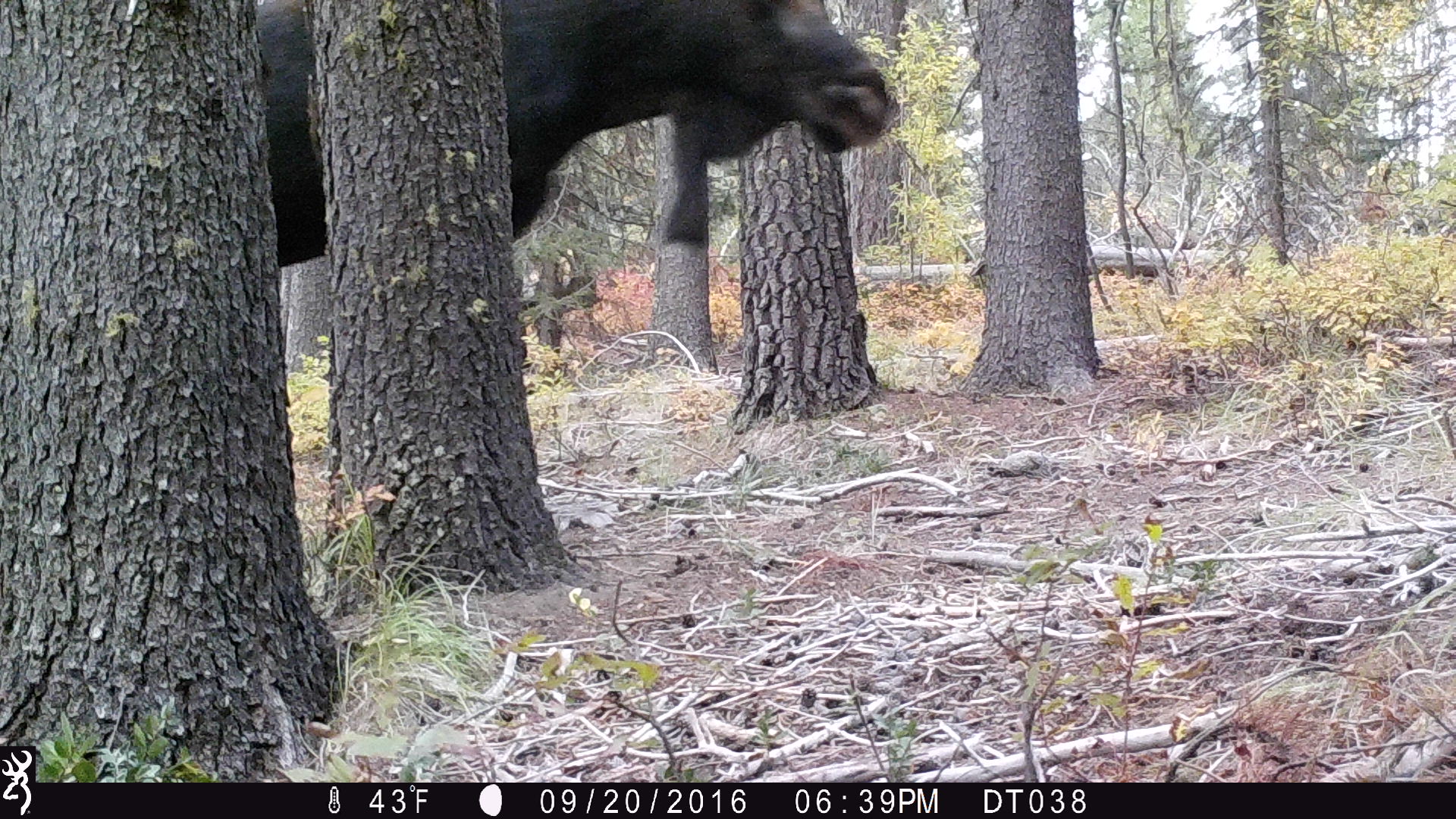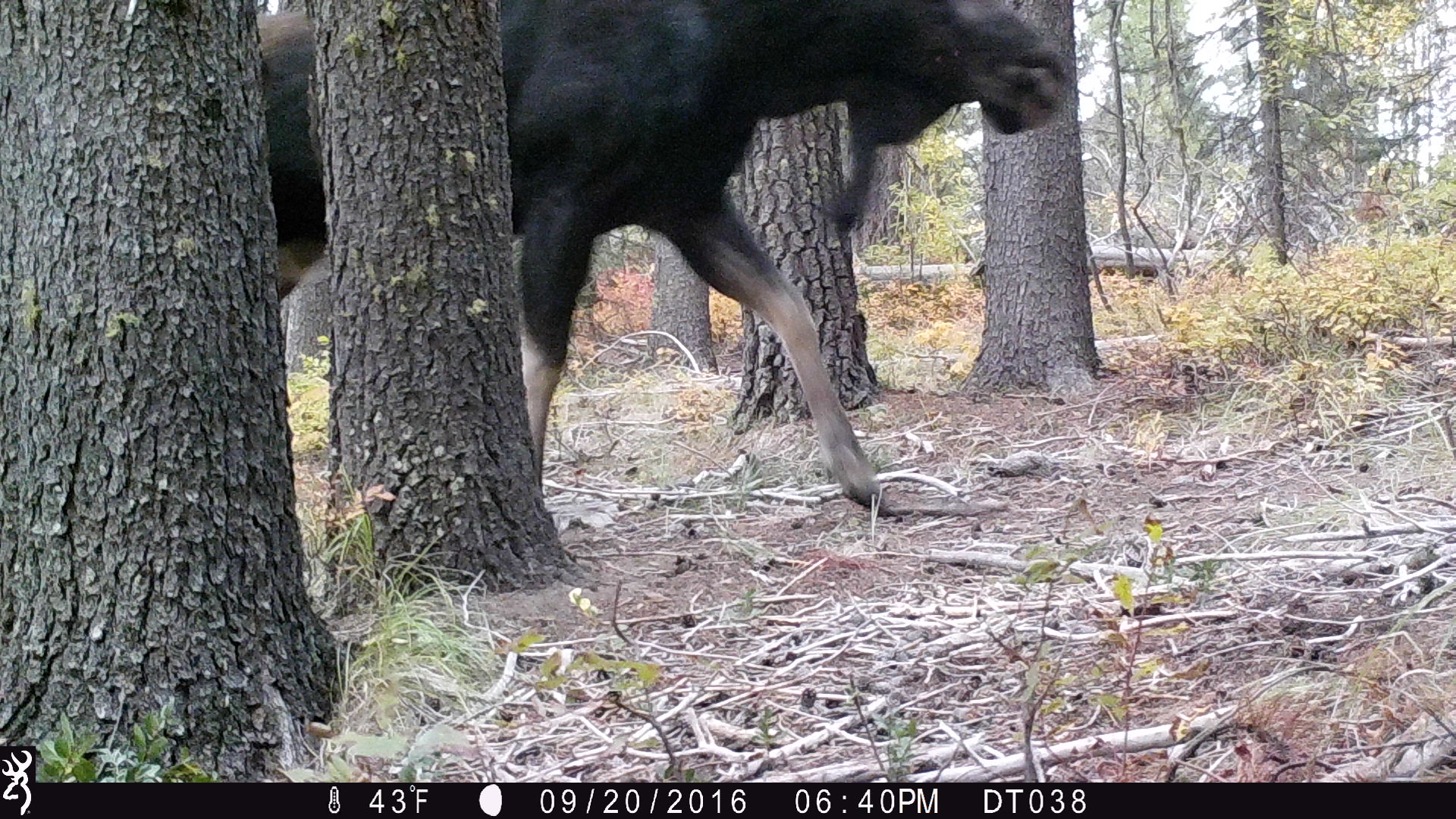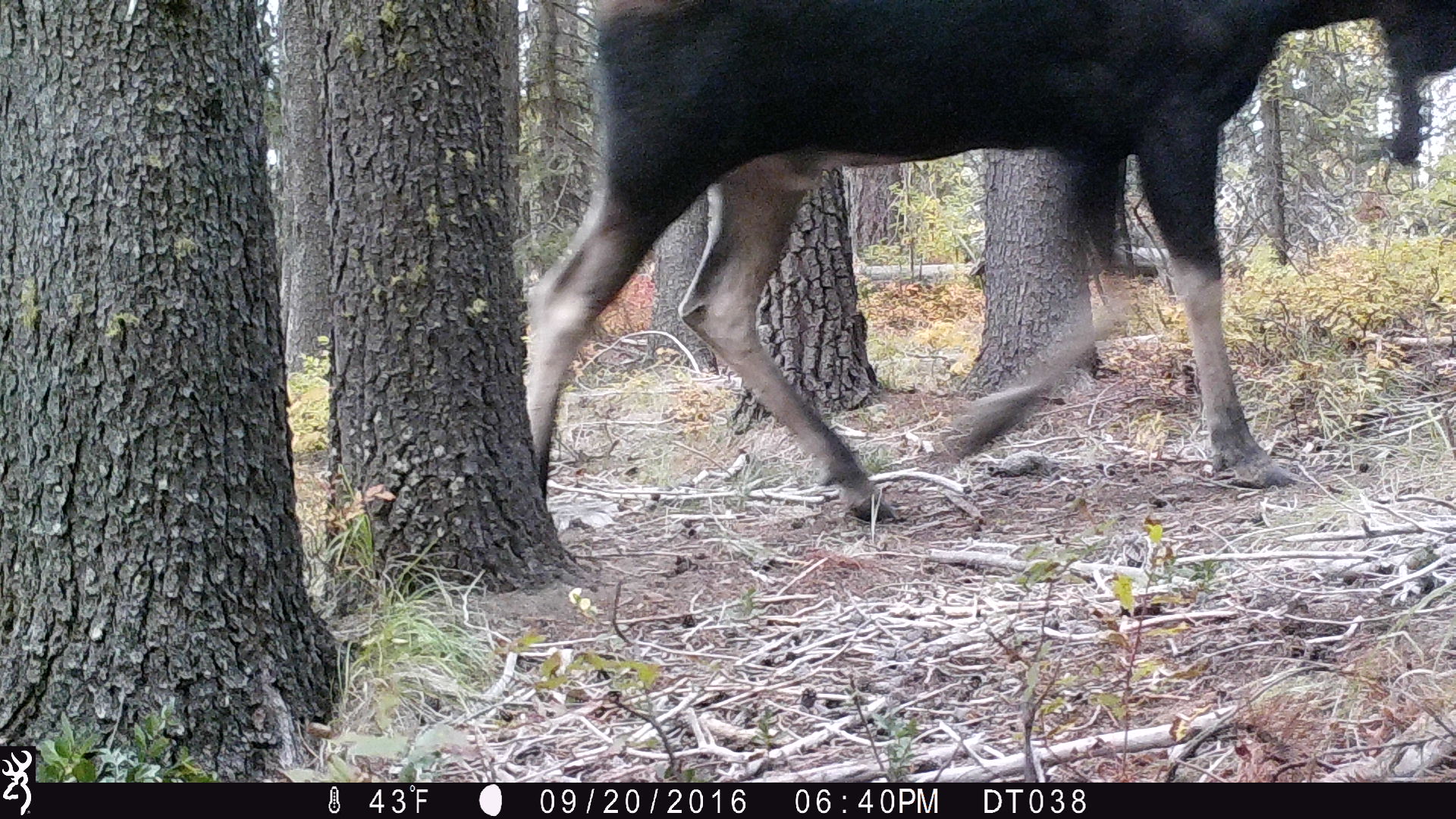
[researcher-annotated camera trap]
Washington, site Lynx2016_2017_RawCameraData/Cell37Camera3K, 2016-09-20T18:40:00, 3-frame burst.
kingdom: Animalia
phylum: Chordata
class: Mammalia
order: Artiodactyla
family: Cervidae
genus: Alces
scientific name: Alces alces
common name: moose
Alces alces (moose). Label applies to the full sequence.